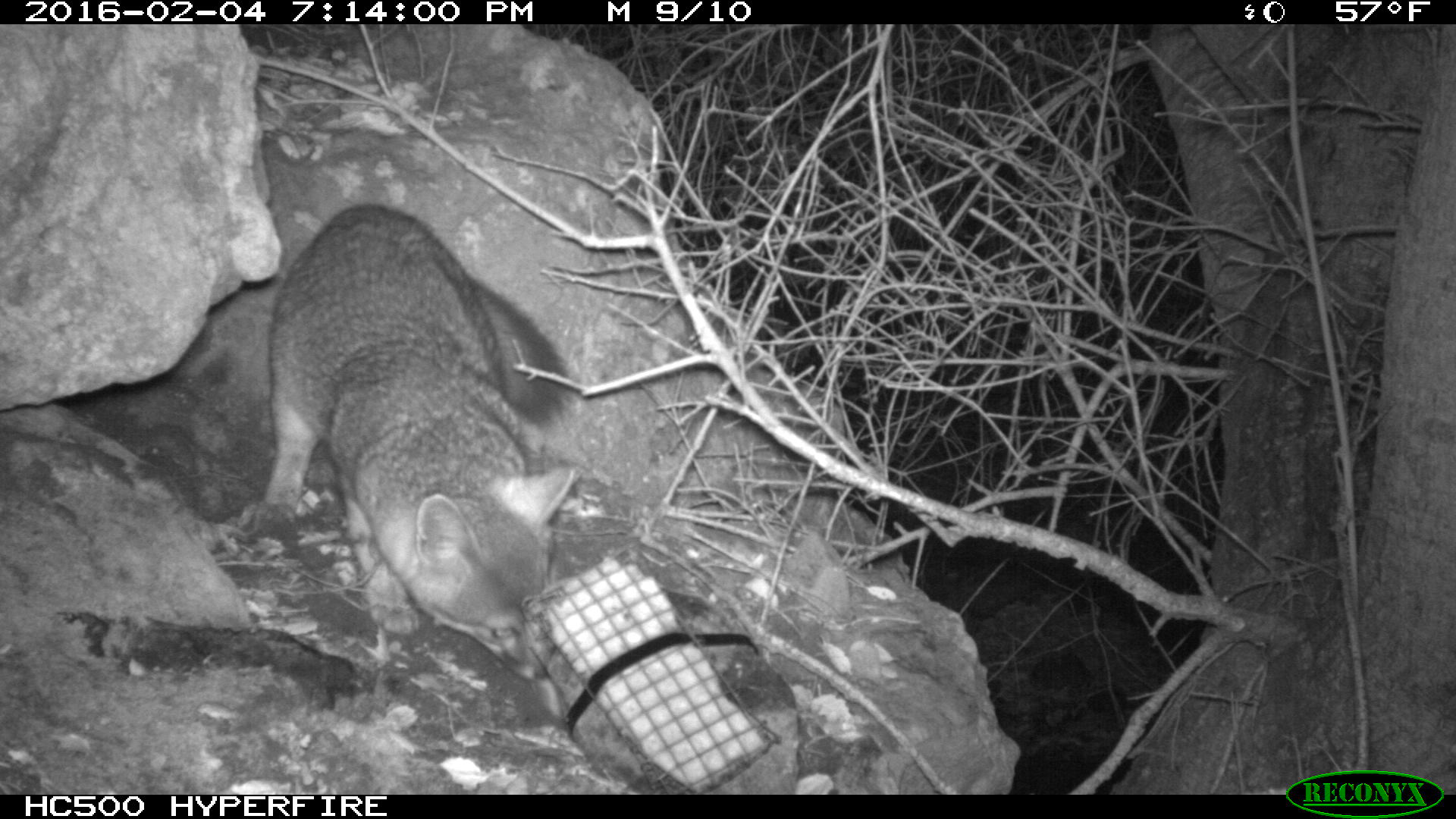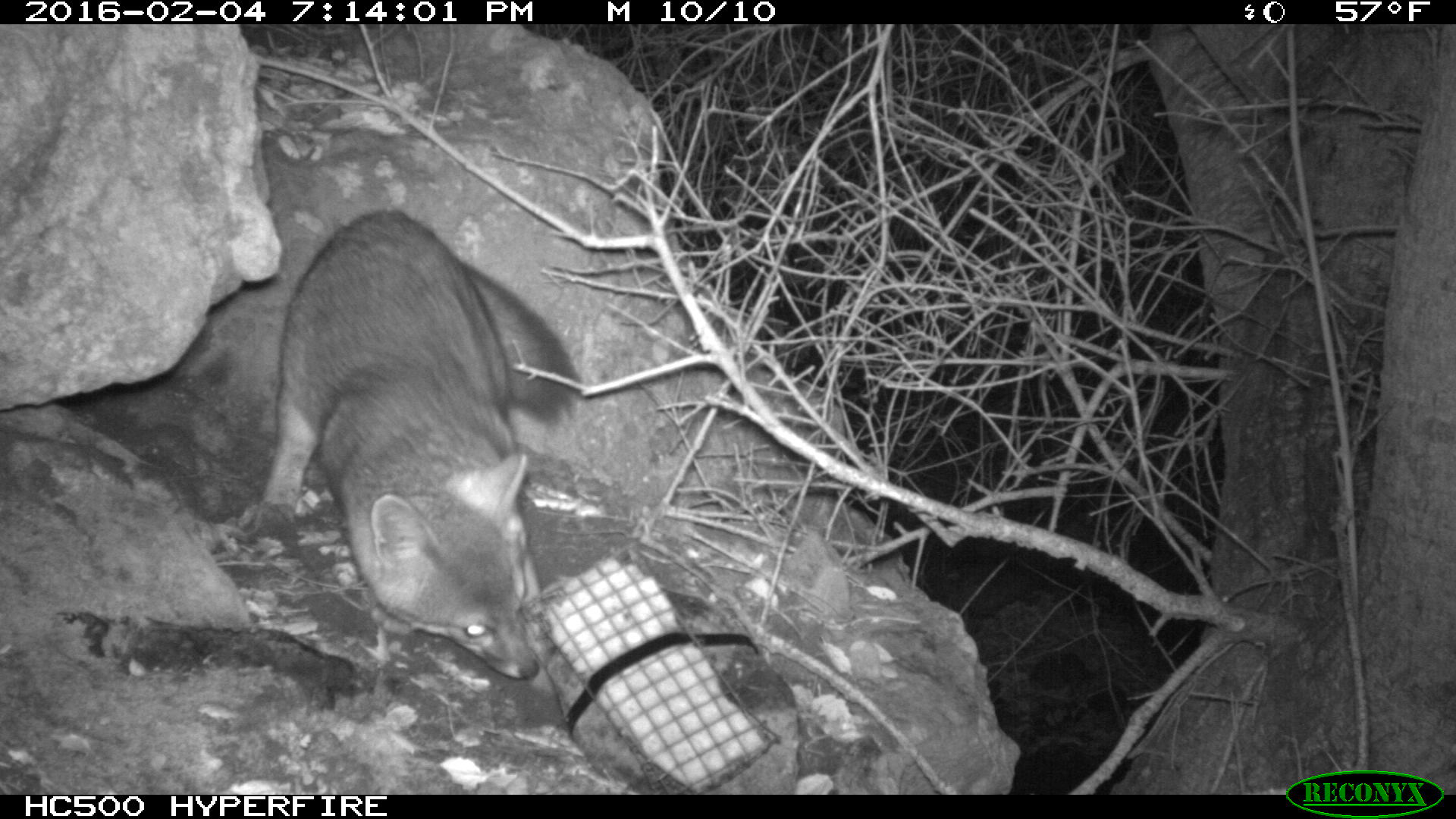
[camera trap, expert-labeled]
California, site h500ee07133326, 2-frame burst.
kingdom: Animalia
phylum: Chordata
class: Mammalia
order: Carnivora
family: Canidae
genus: Urocyon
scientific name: Urocyon littoralis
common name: island fox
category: fox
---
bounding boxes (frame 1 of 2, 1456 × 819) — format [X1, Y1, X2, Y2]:
fox: [263, 201, 580, 714]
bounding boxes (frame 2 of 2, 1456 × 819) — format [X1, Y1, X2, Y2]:
fox: [256, 203, 583, 692]